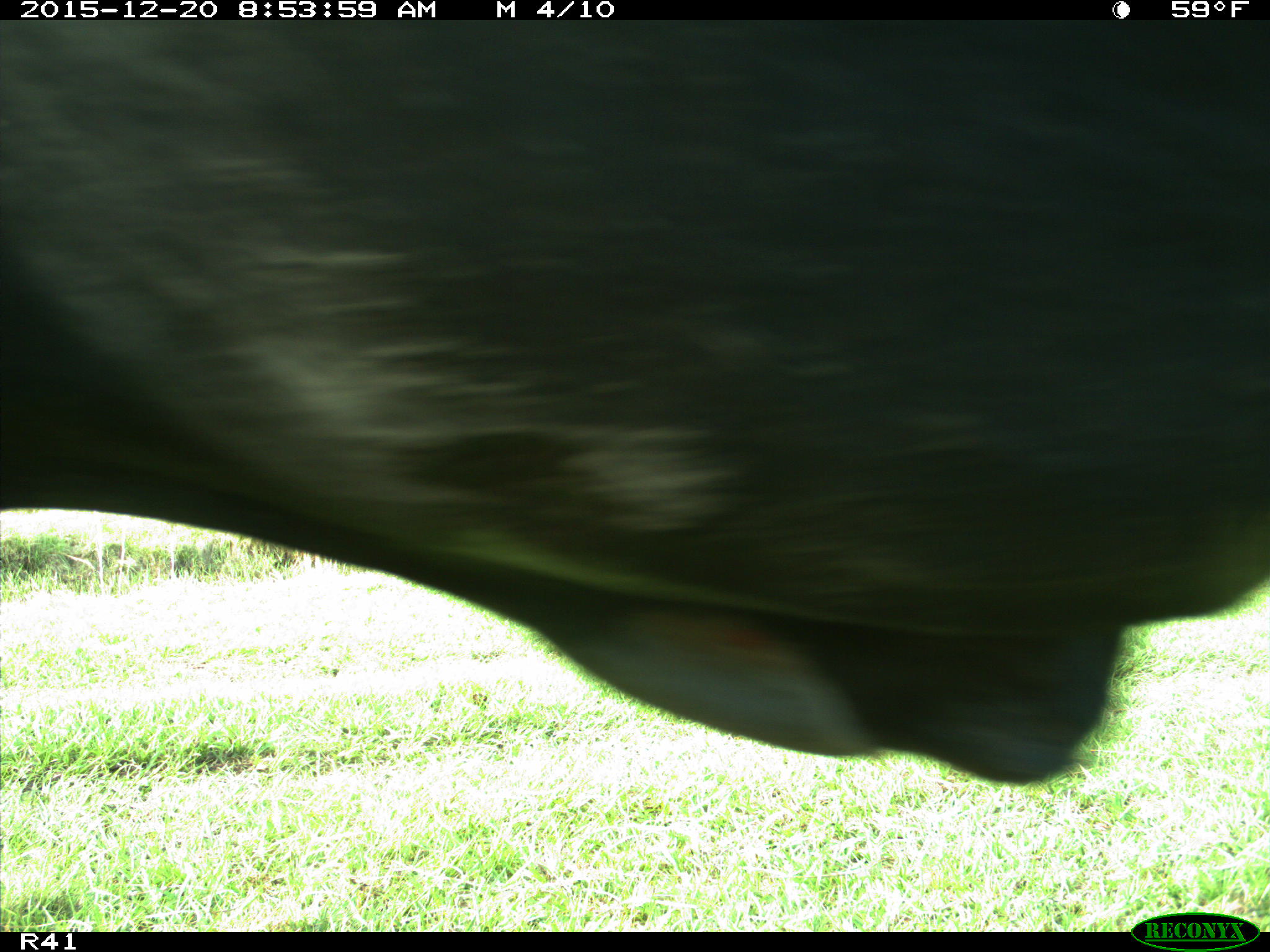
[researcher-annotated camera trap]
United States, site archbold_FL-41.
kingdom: Animalia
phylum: Chordata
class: Mammalia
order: Artiodactyla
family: Bovidae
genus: Bos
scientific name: Bos taurus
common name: domestic cow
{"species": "Bos taurus (domestic cow)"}